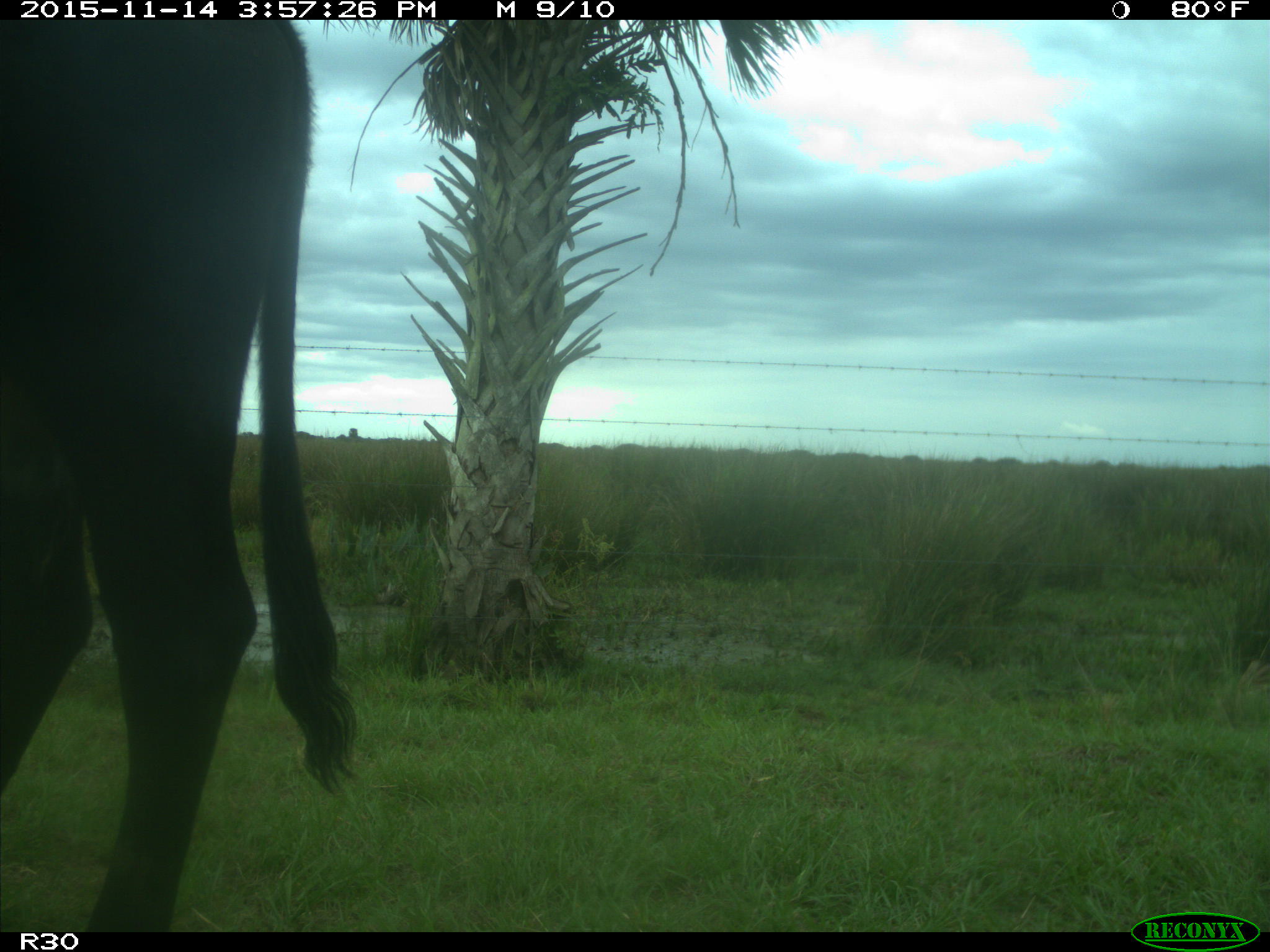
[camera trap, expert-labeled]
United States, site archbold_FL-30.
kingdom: Animalia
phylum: Chordata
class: Mammalia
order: Artiodactyla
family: Bovidae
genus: Bos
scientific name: Bos taurus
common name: domestic cow